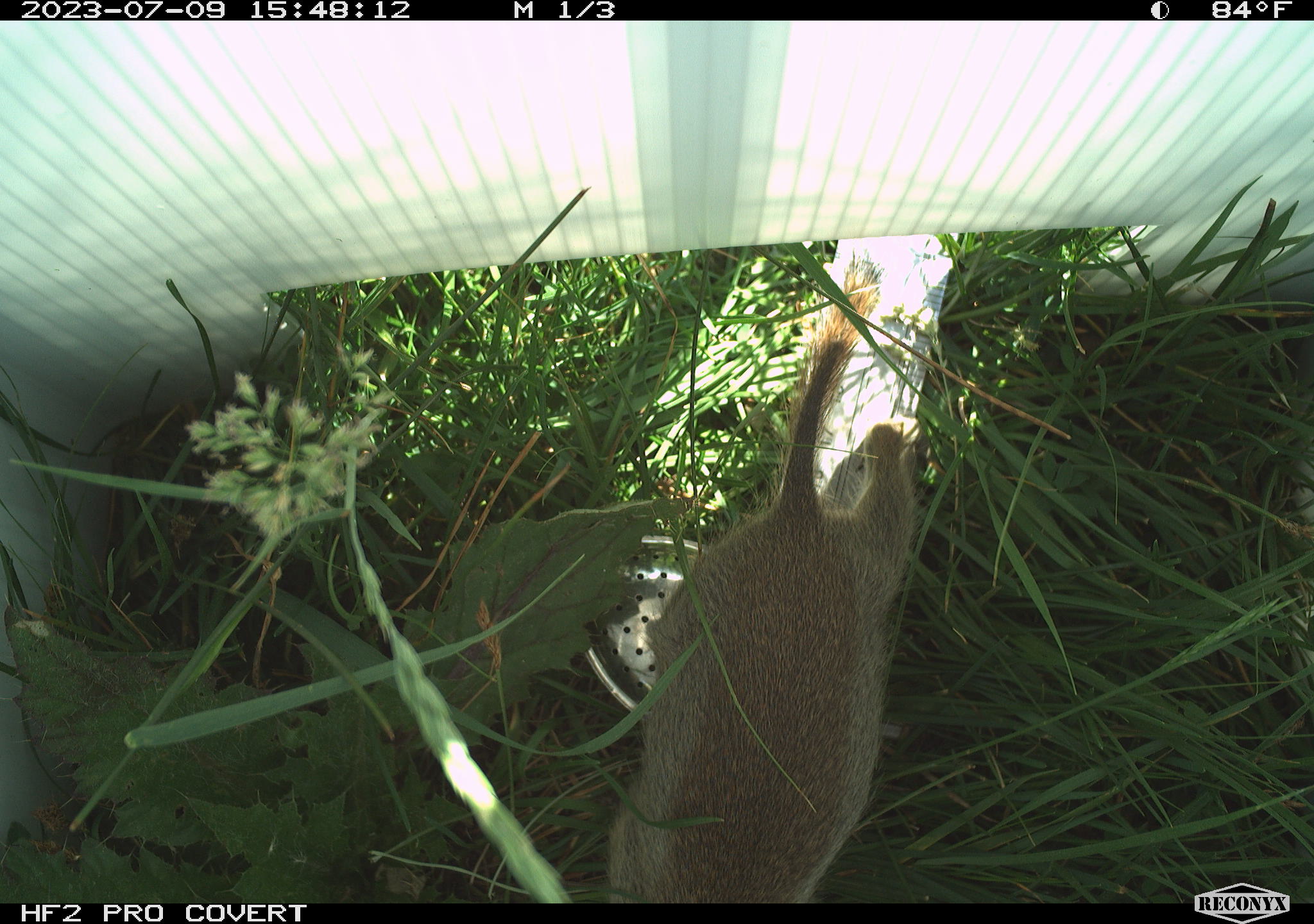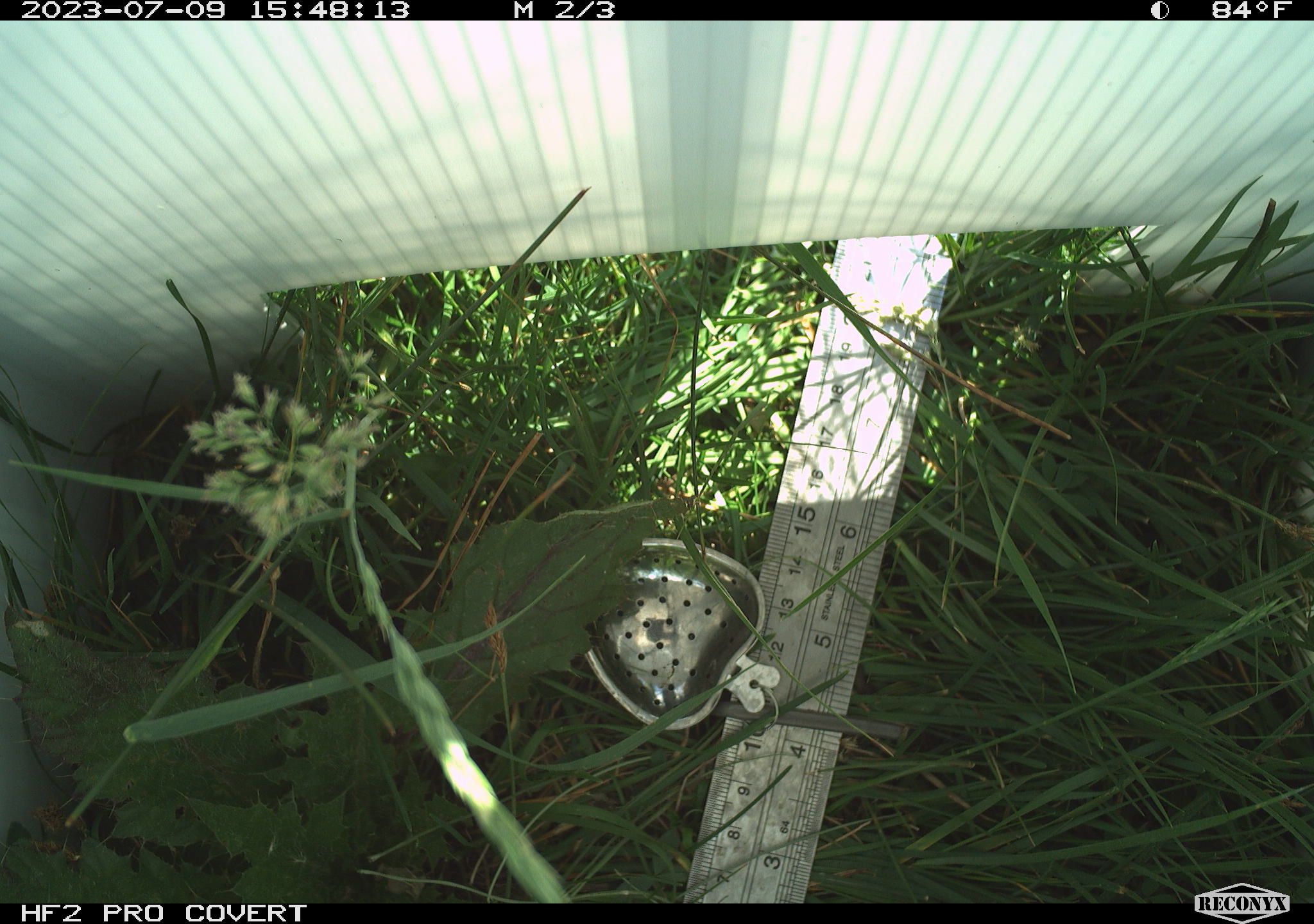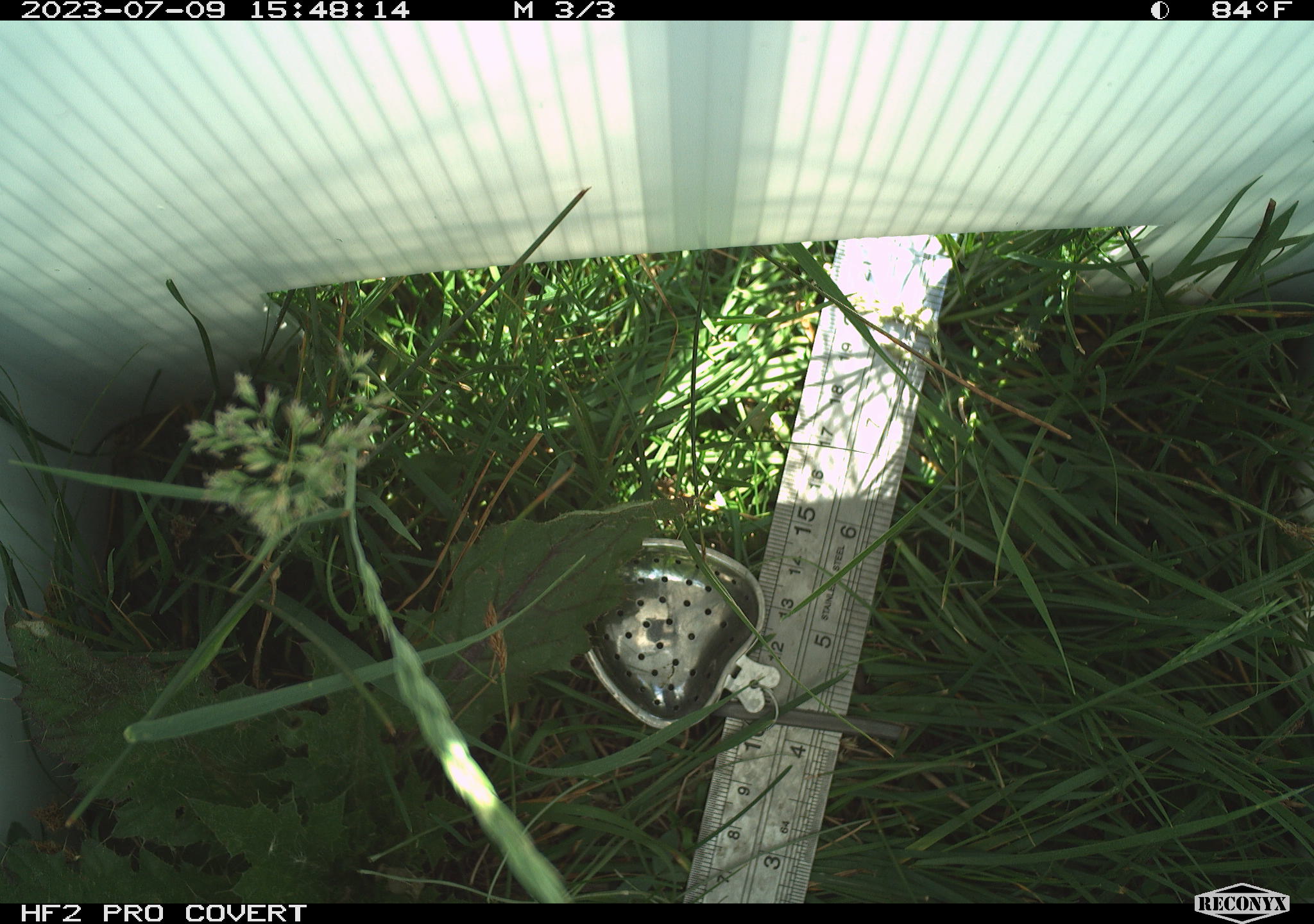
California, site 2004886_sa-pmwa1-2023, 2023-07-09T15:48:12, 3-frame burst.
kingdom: Animalia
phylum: Chordata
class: Mammalia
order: Rodentia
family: Sciuridae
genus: Urocitellus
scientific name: Urocitellus beldingi beldingi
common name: belding's ground squirrel